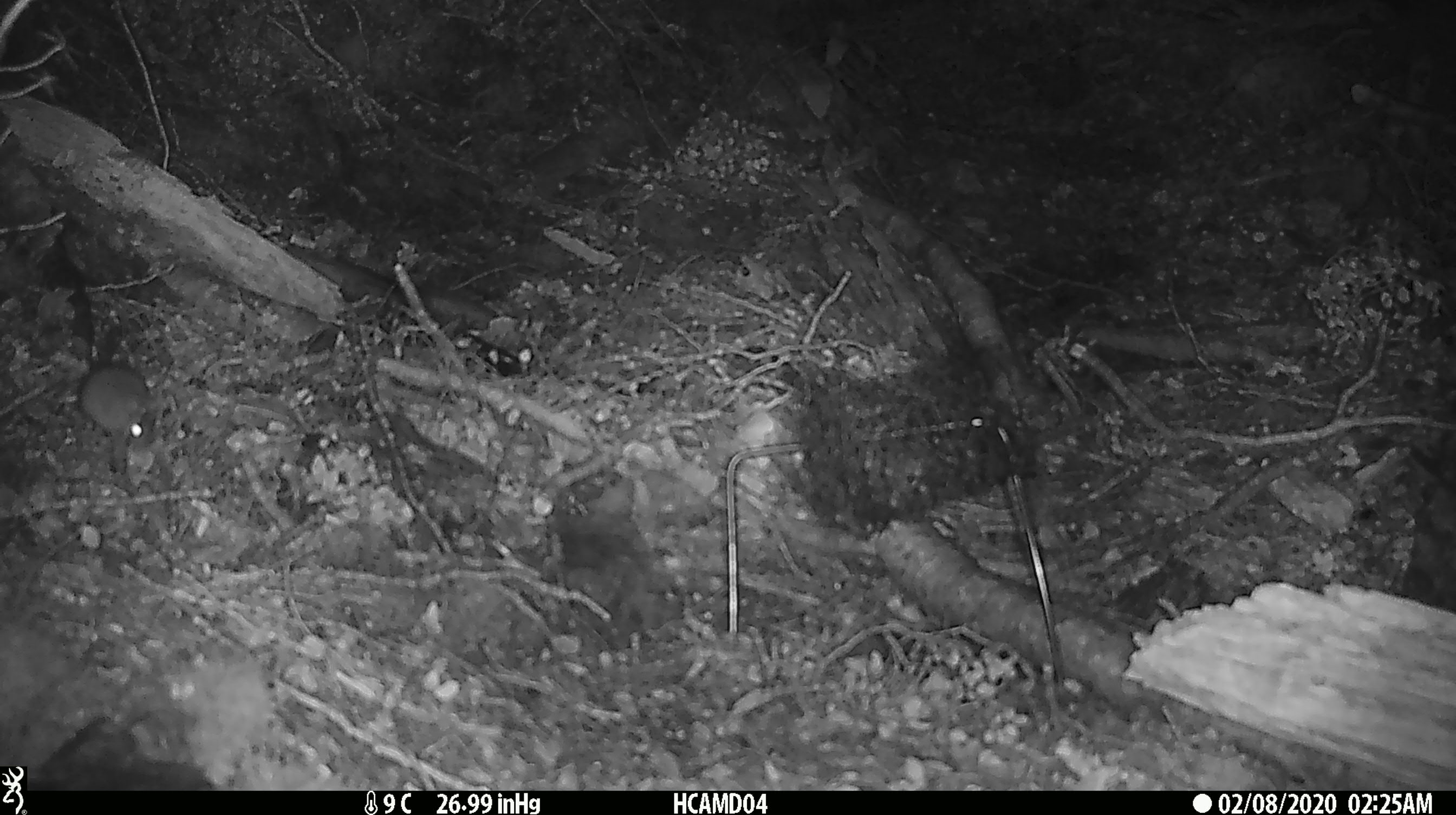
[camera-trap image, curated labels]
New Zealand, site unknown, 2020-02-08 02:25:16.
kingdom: Animalia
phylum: Chordata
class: Mammalia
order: Rodentia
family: Muridae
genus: Mus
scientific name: Mus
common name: mouse